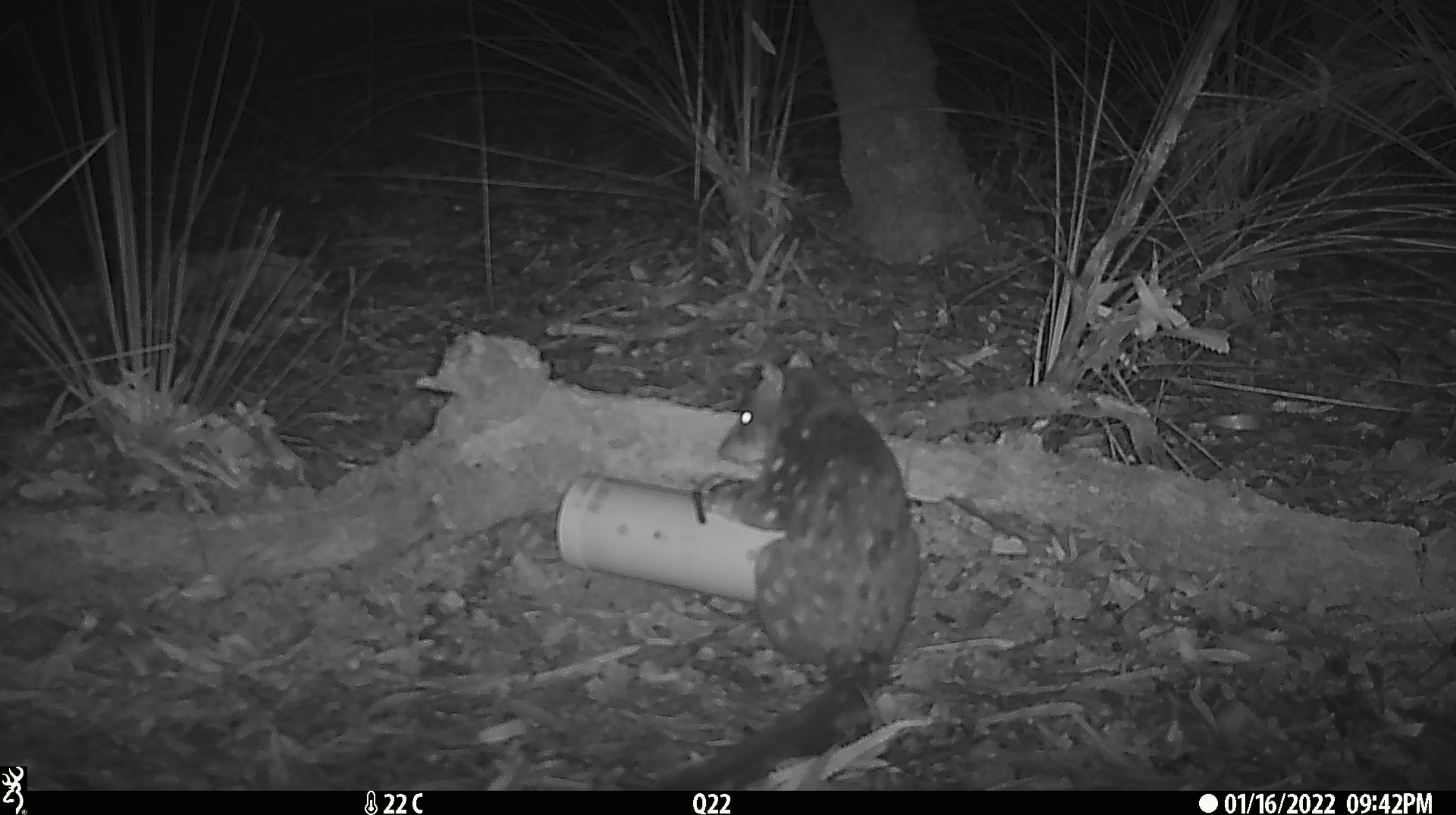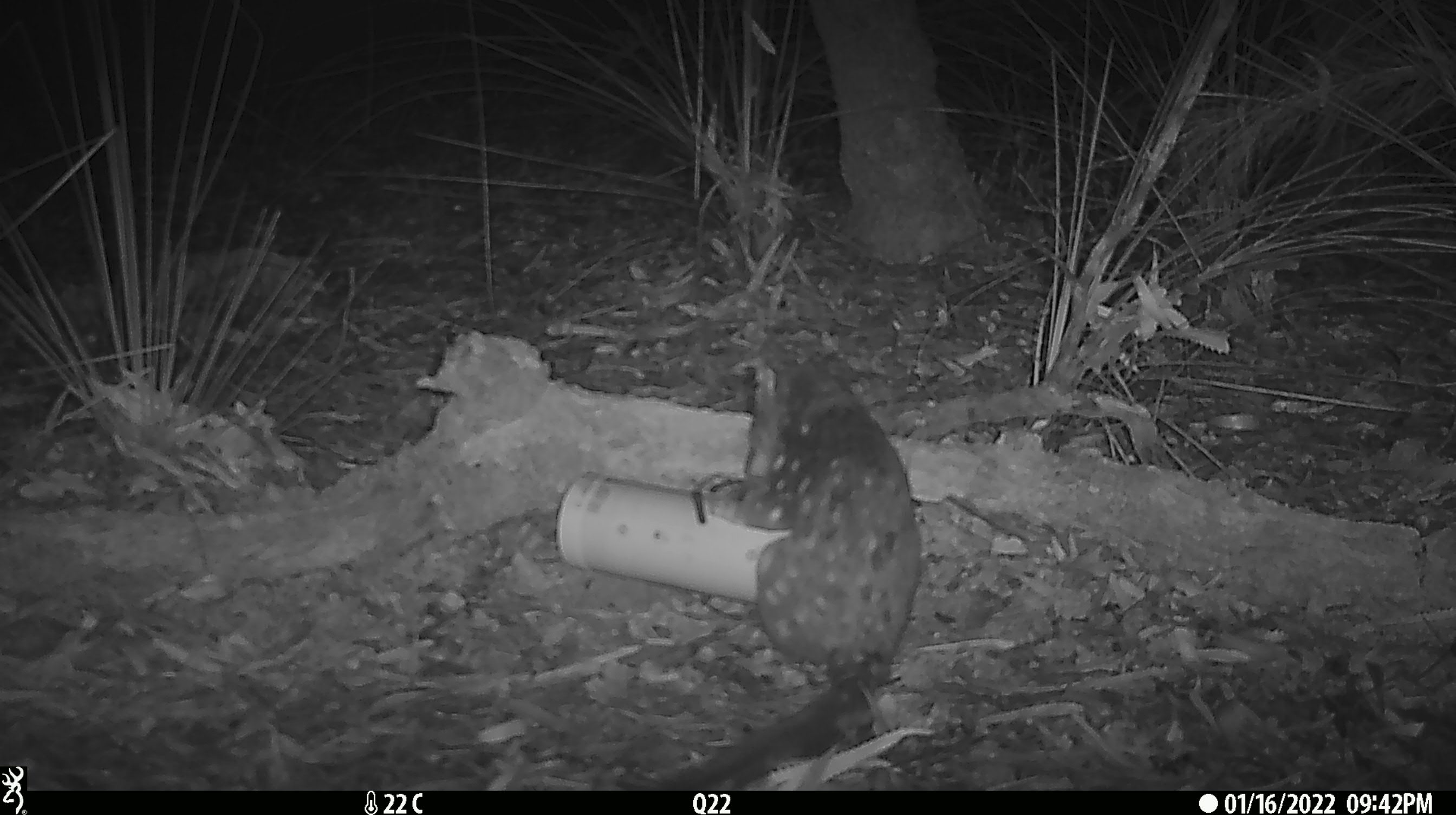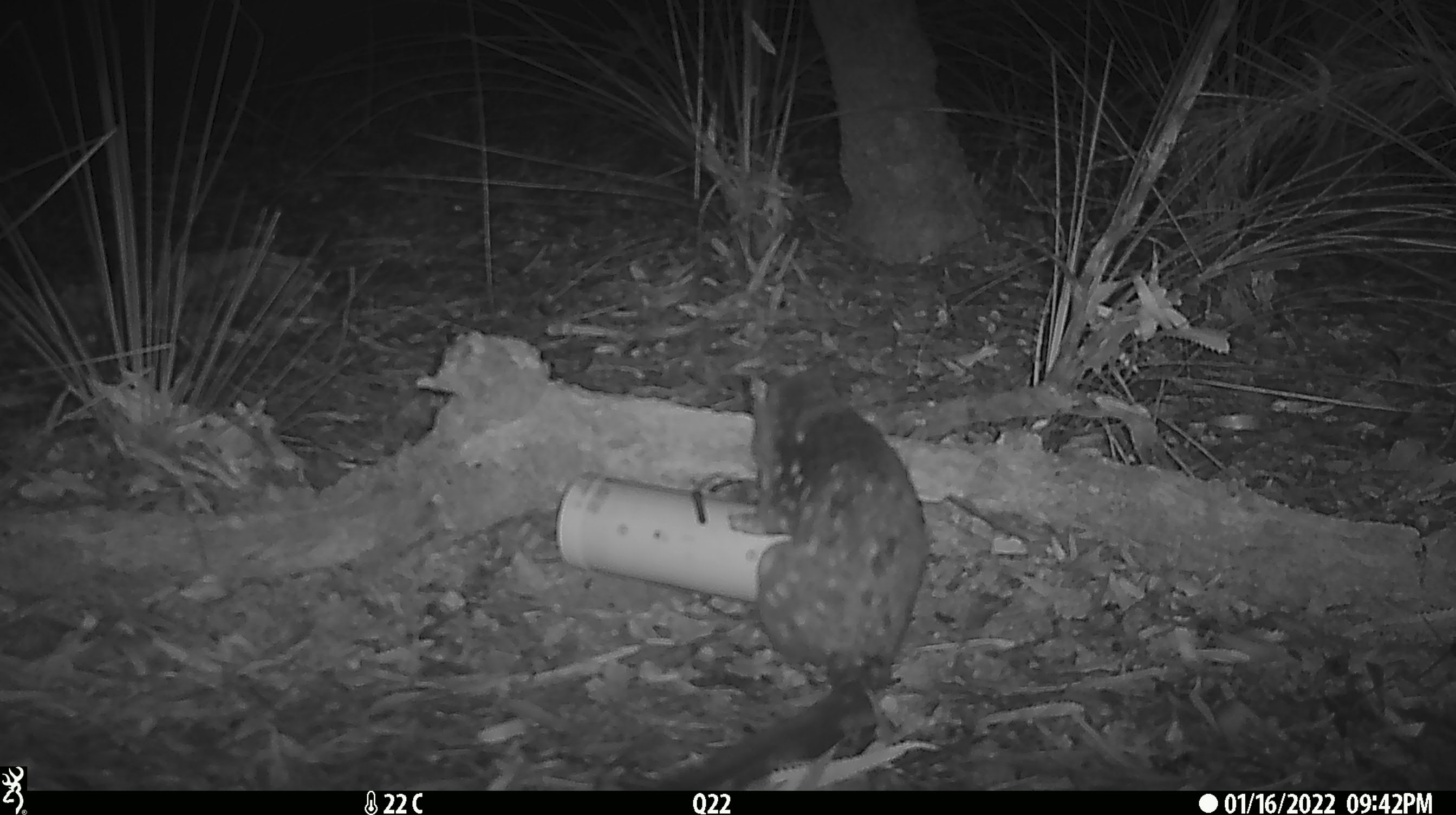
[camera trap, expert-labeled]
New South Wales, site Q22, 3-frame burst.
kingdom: Animalia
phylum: Chordata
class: Mammalia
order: Dasyuromorphia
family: Dasyuridae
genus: Dasyurus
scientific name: Dasyurus maculatus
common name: spotted-tailed quoll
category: quoll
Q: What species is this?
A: Quoll (spotted-tailed quoll) (Dasyurus maculatus).